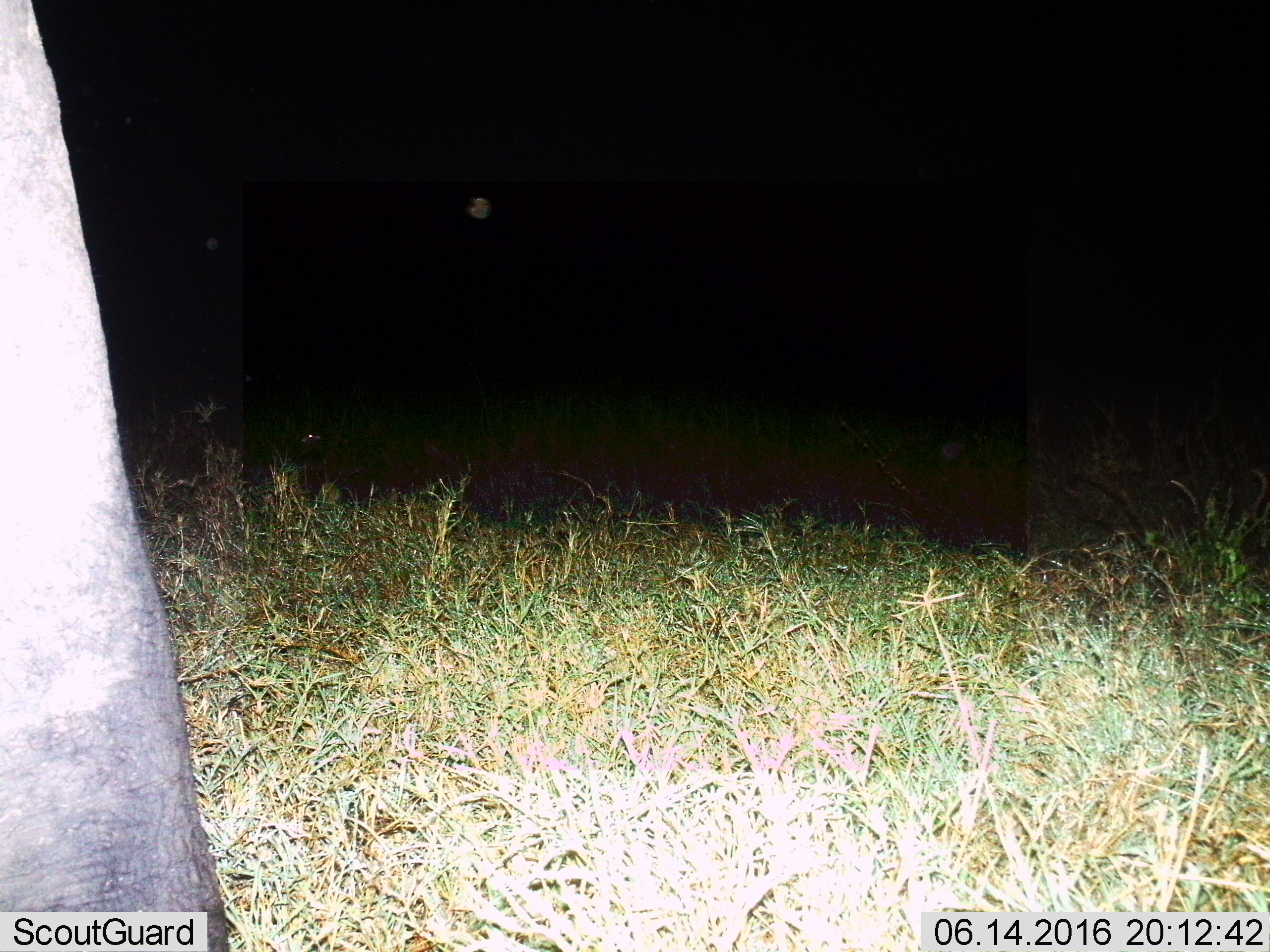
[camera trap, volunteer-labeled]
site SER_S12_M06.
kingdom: Animalia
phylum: Chordata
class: Mammalia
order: Proboscidea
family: Elephantidae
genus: Loxodonta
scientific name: Loxodonta africana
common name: african bush elephant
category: elephant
Elephant (african bush elephant) (Loxodonta africana), count 1. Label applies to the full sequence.